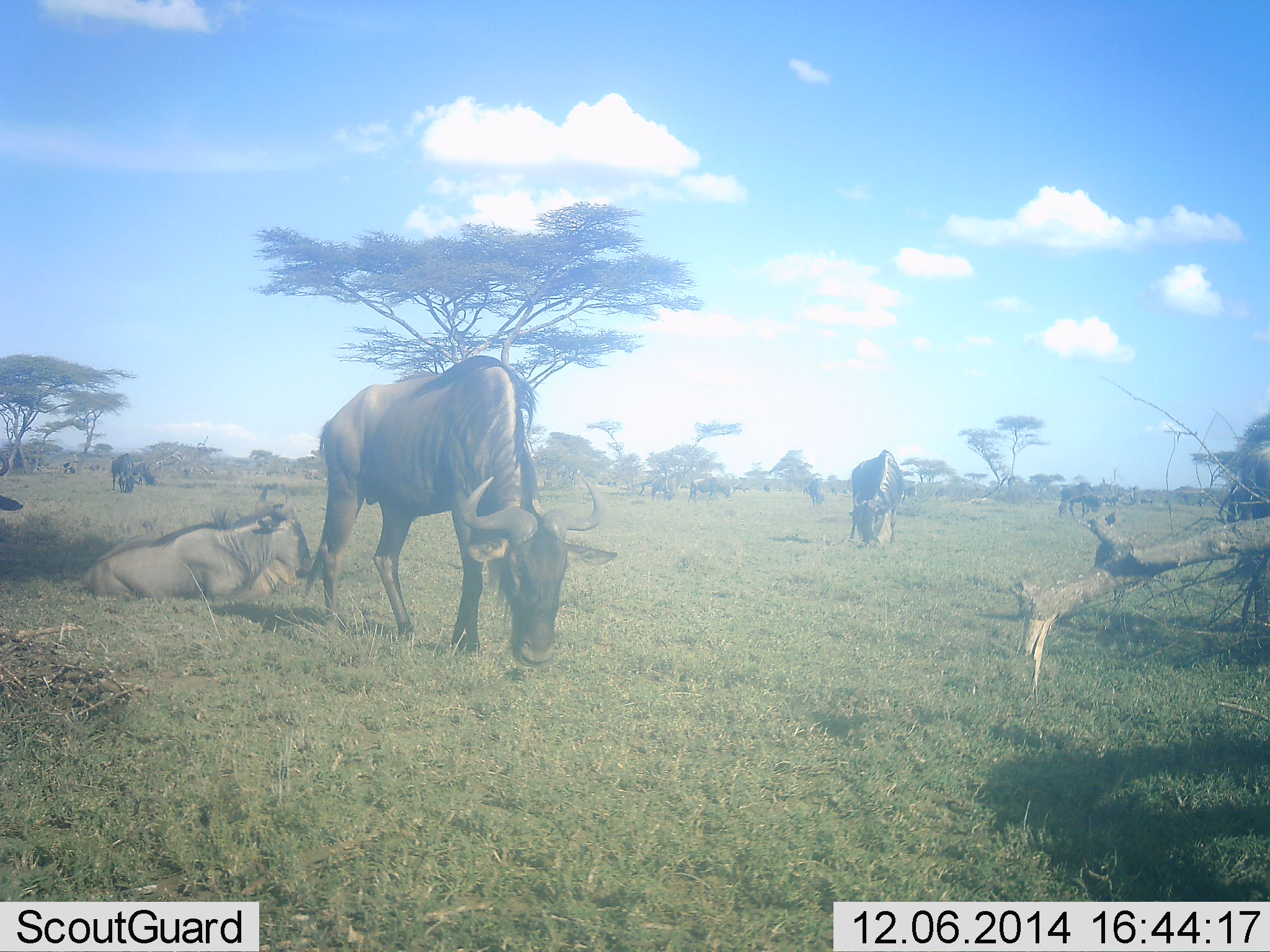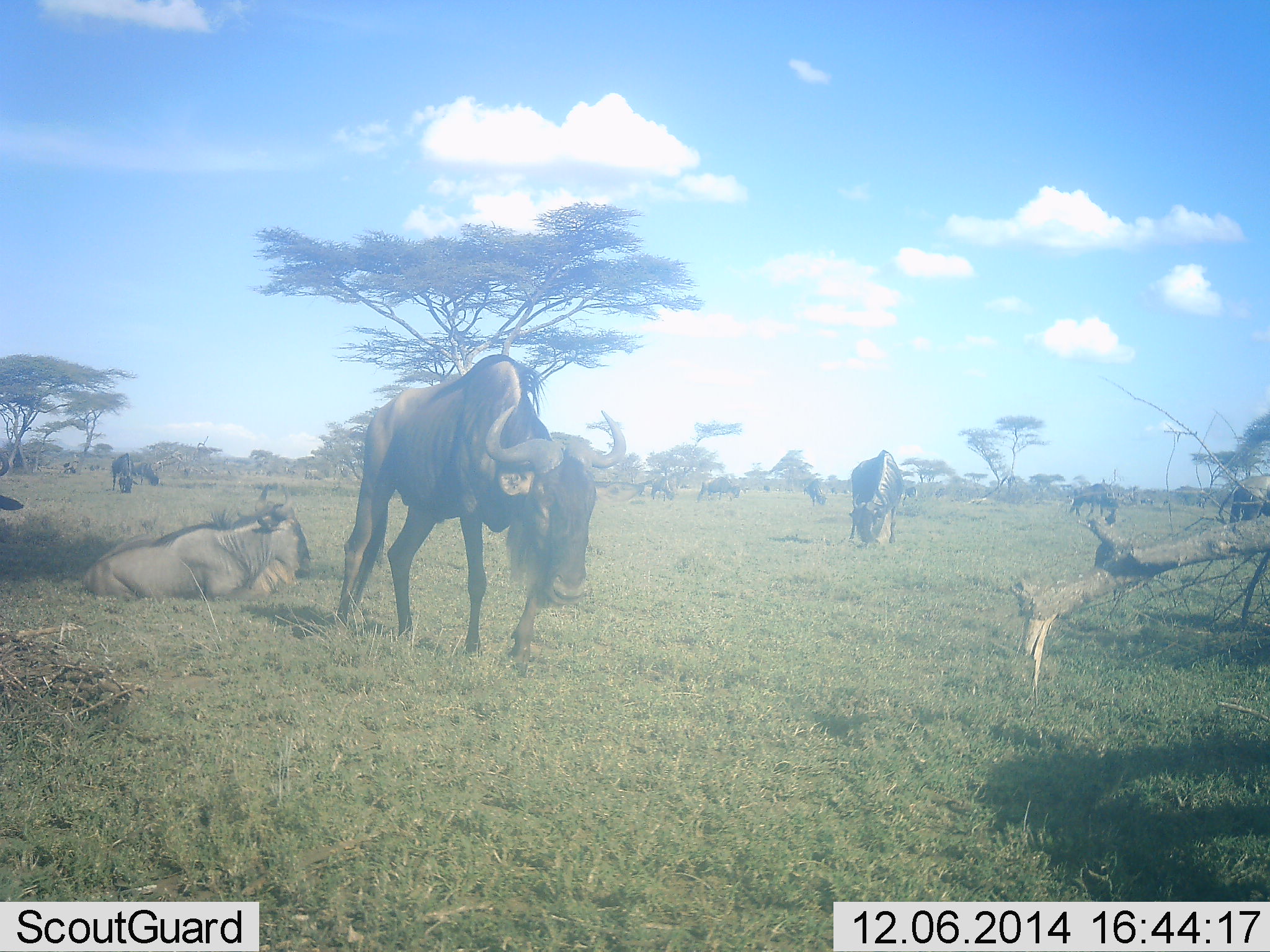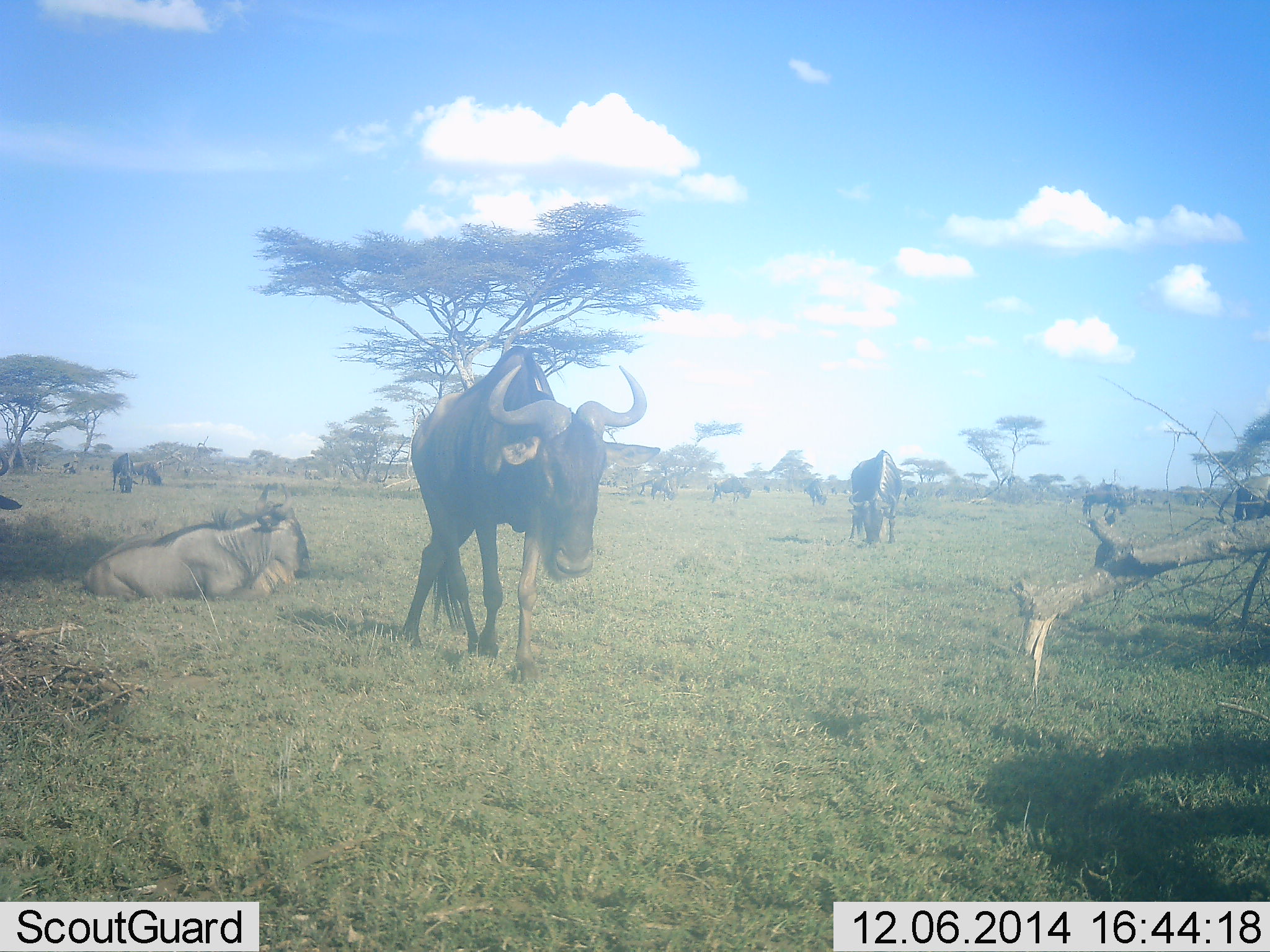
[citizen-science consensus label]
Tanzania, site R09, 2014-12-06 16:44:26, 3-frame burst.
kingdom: Animalia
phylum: Chordata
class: Mammalia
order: Artiodactyla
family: Bovidae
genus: Connochaetes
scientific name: Connochaetes taurinus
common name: blue wildebeest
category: wildebeest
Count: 11-50.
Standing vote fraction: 30%.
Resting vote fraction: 80%.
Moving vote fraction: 40%.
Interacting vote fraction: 0%.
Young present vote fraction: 10%.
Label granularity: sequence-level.